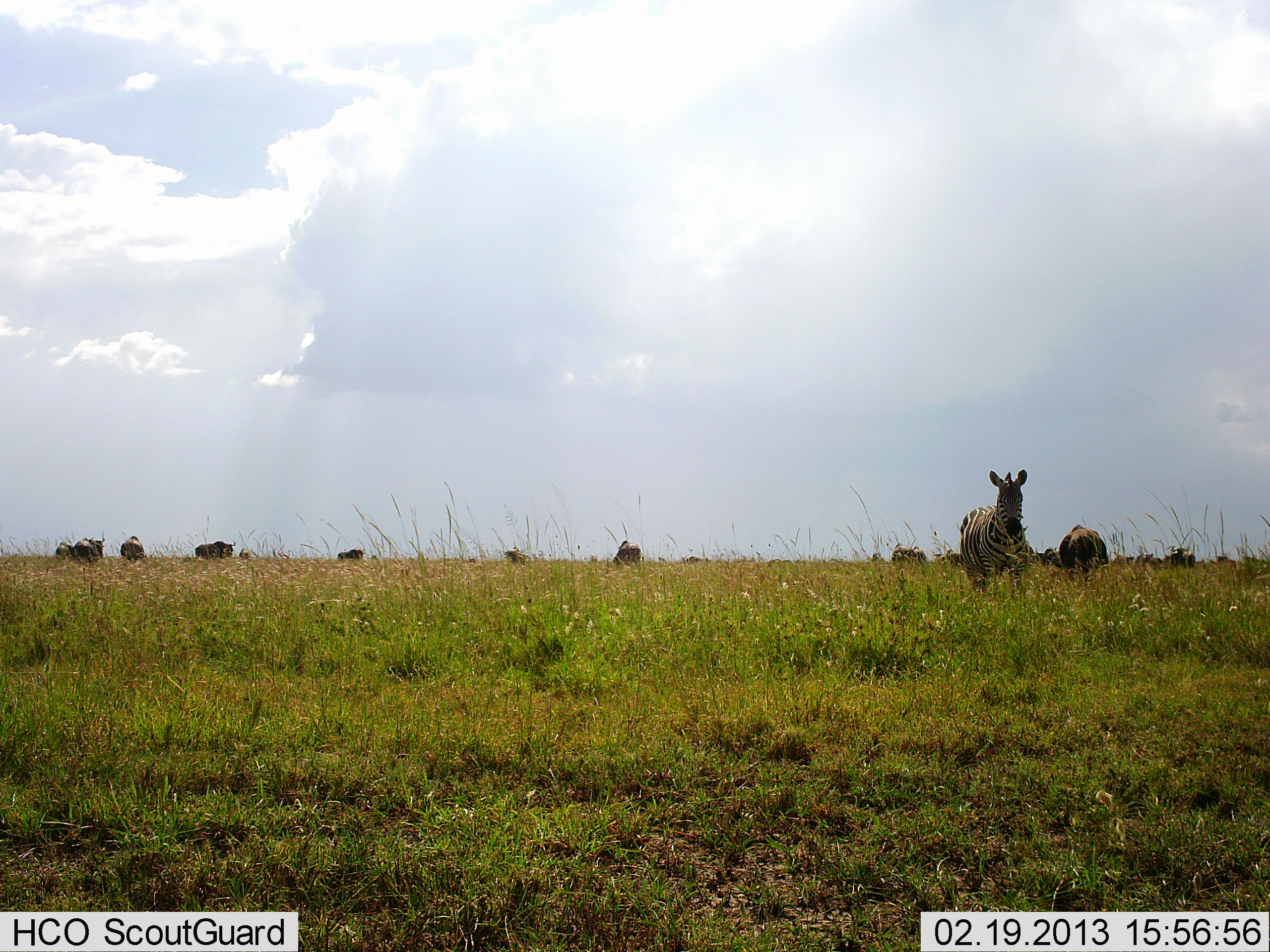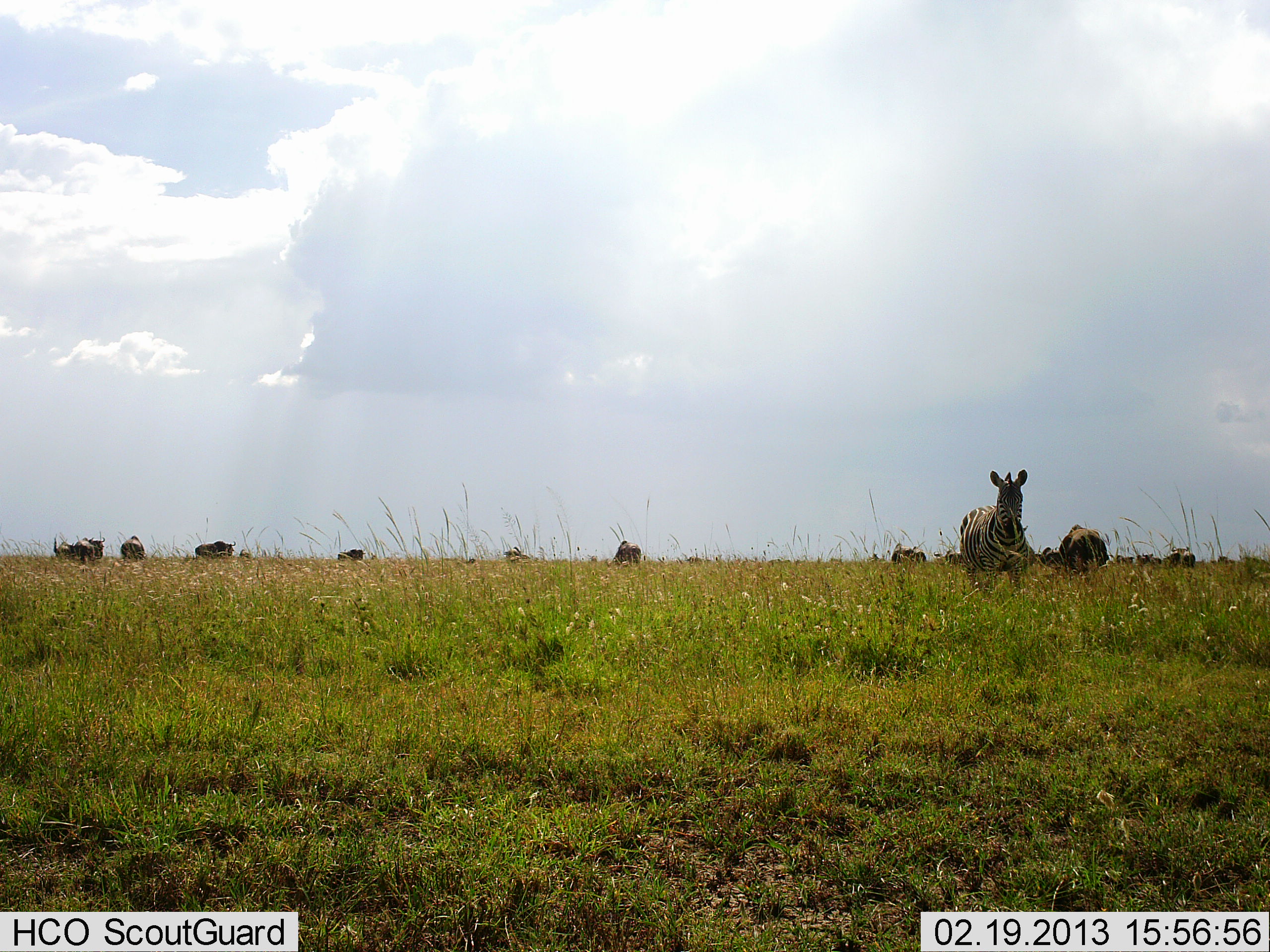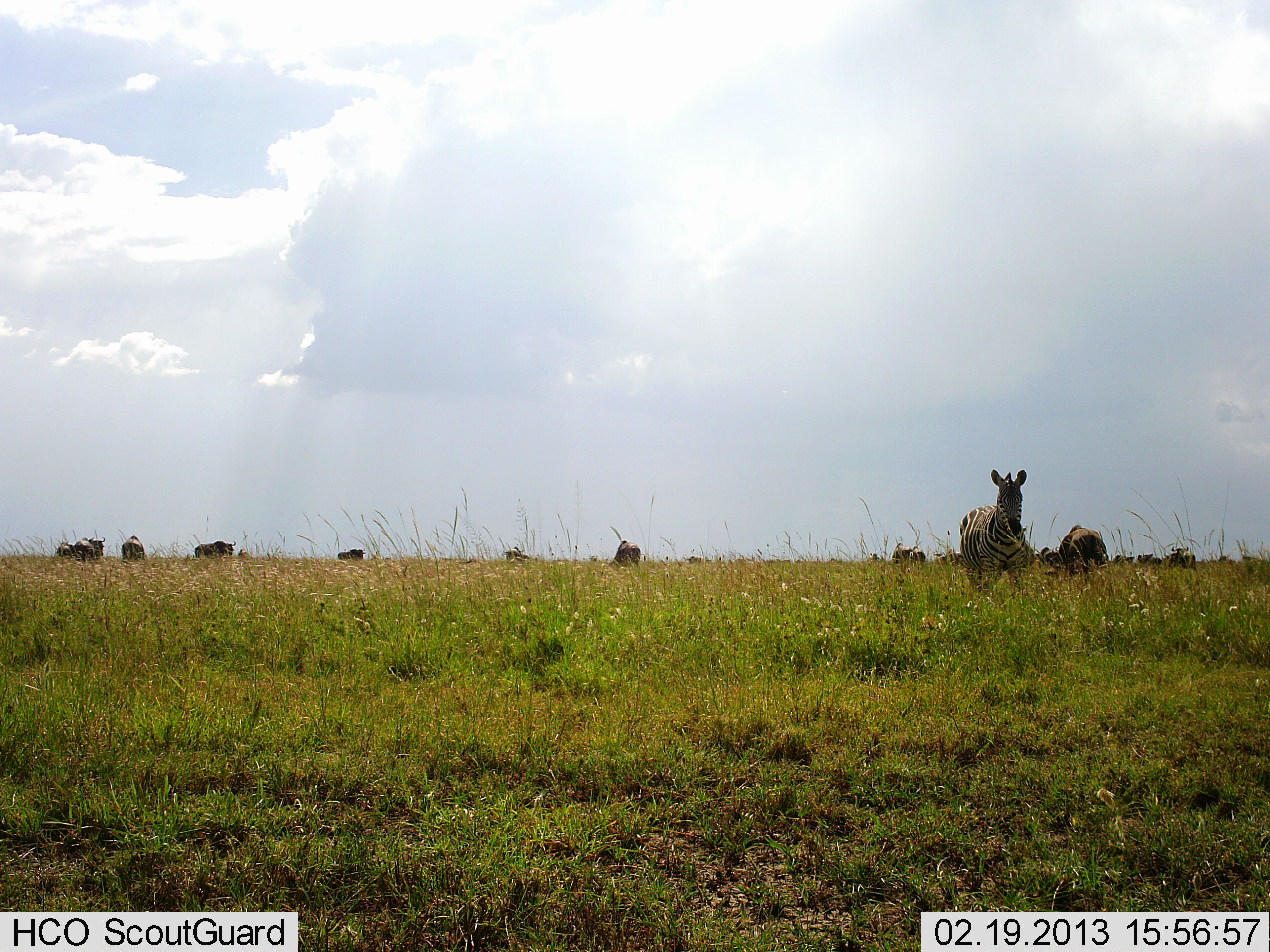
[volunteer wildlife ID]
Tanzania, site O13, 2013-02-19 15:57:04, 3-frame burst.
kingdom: Animalia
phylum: Chordata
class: Mammalia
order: Artiodactyla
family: Bovidae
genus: Connochaetes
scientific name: Connochaetes taurinus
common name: blue wildebeest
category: wildebeest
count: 11-50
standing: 71%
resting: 6%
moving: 12%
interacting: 0%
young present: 0%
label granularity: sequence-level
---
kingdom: Animalia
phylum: Chordata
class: Mammalia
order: Perissodactyla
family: Equidae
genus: Equus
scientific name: Equus quagga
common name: plains zebra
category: zebra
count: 1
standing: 86%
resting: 7%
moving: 11%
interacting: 4%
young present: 0%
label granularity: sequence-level